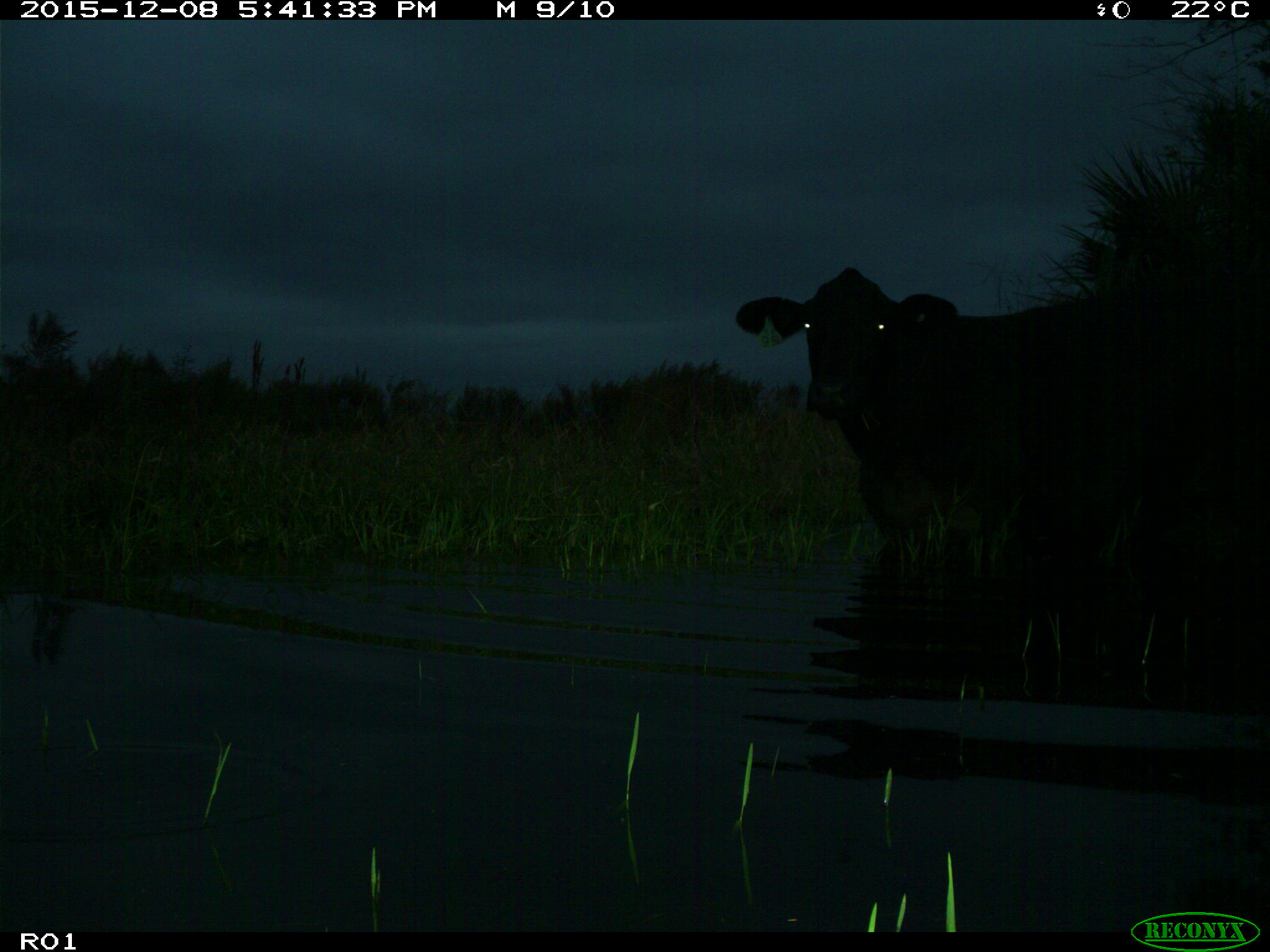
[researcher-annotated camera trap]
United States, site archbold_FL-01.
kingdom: Animalia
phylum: Chordata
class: Mammalia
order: Artiodactyla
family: Bovidae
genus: Bos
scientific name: Bos taurus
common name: domestic cow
Bos taurus (domestic cow).